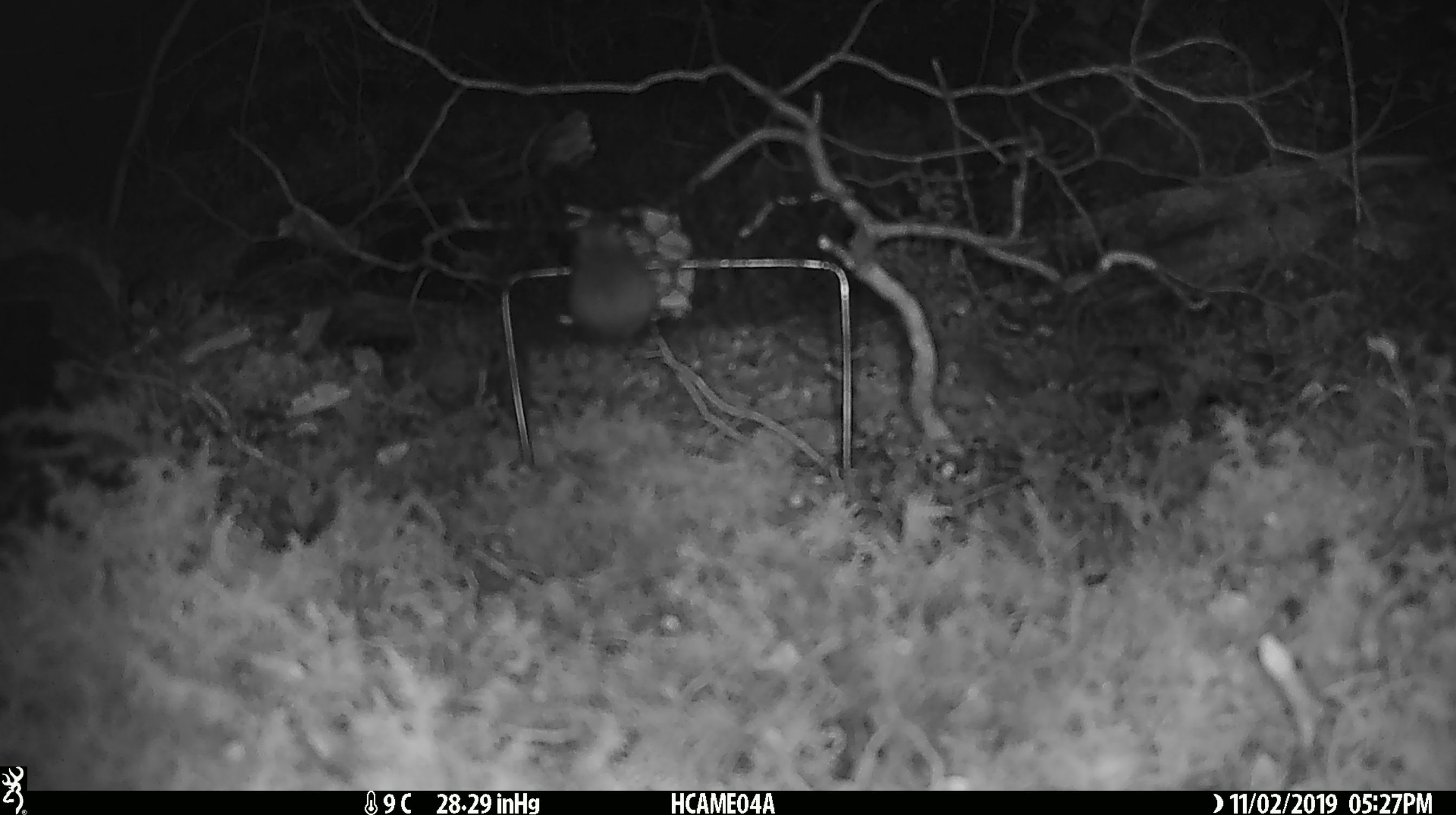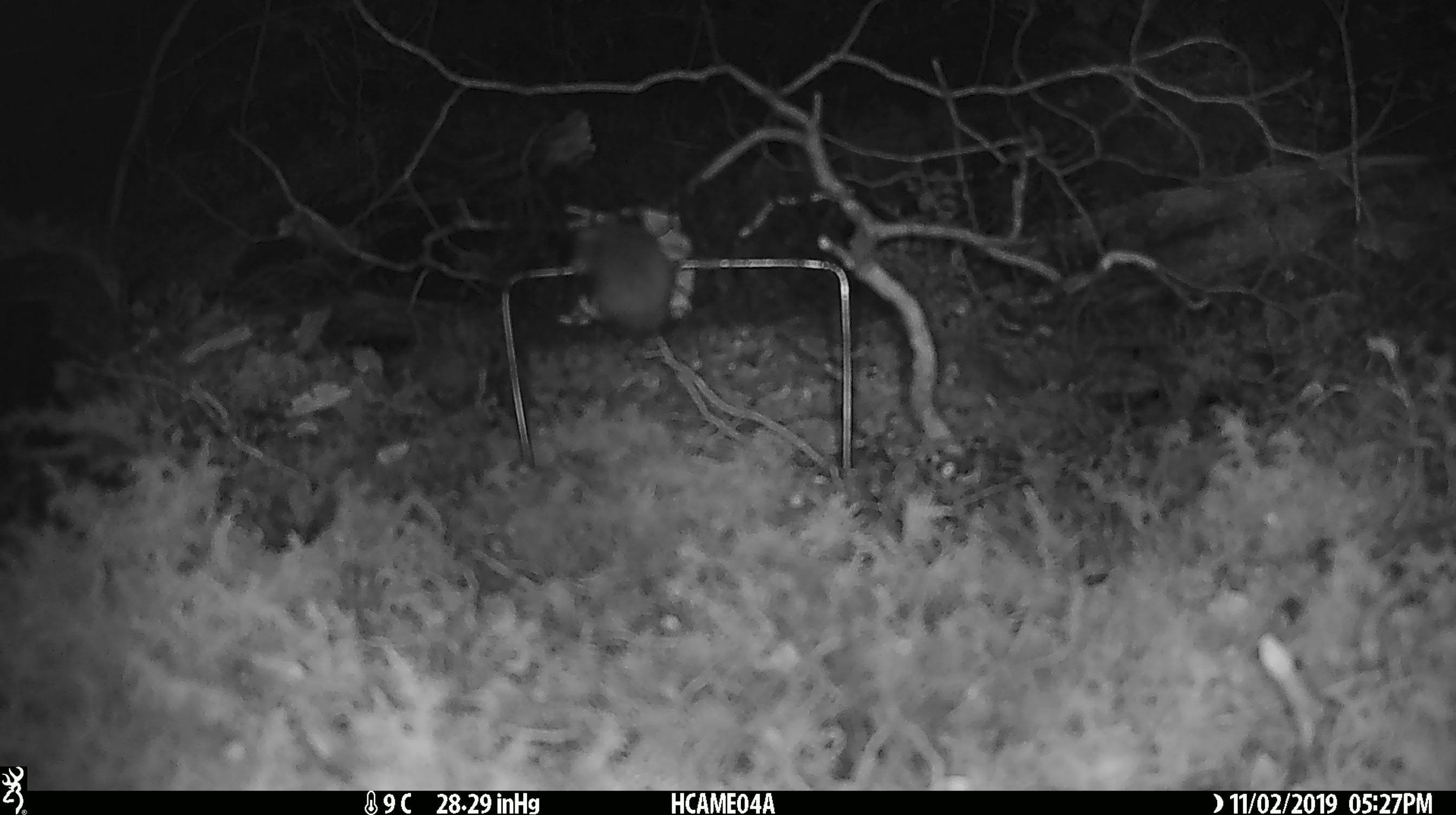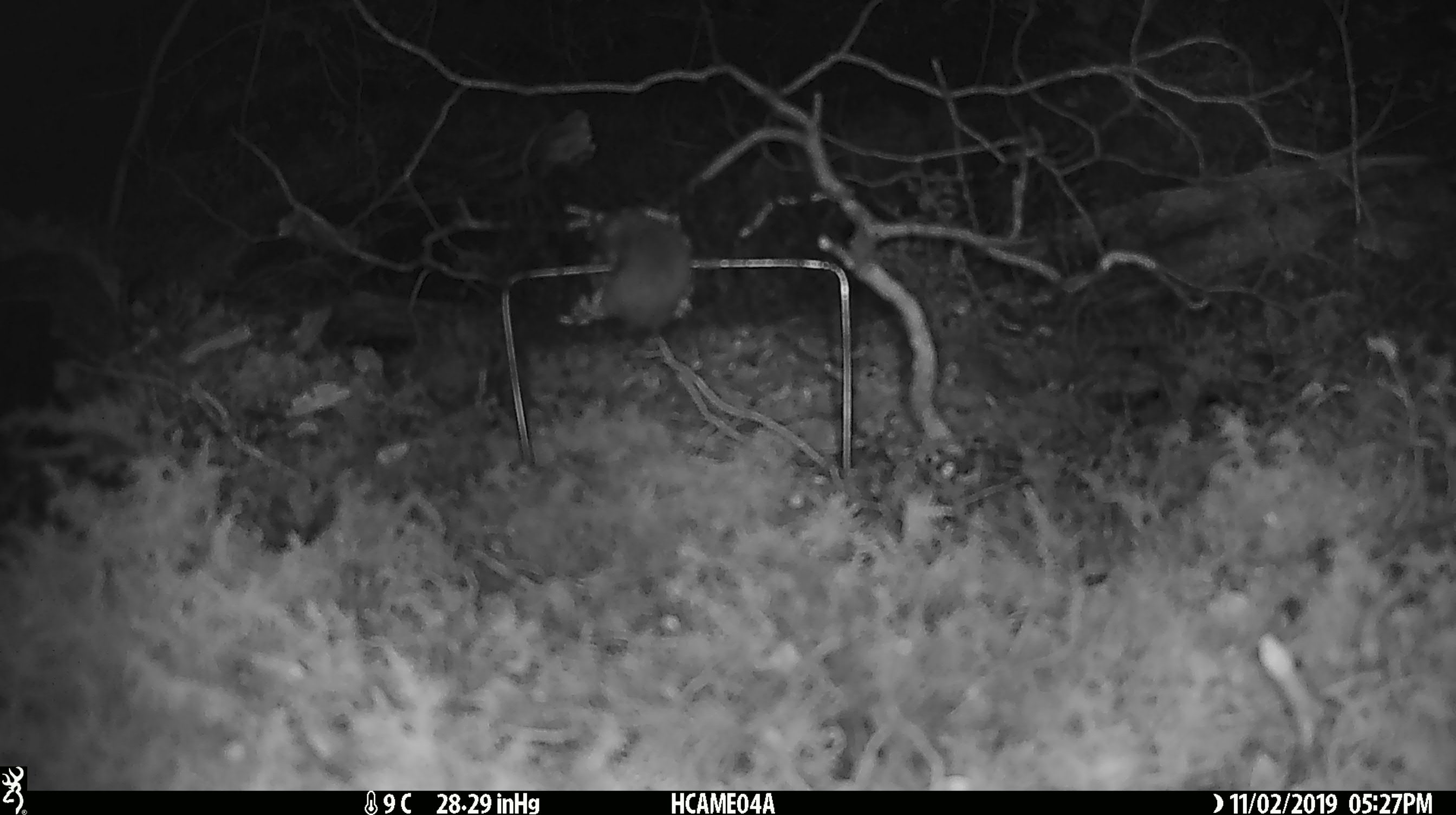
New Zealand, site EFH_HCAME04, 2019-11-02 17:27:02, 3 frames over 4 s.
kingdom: Animalia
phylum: Chordata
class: Mammalia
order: Rodentia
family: Muridae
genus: Mus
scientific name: Mus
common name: mouse